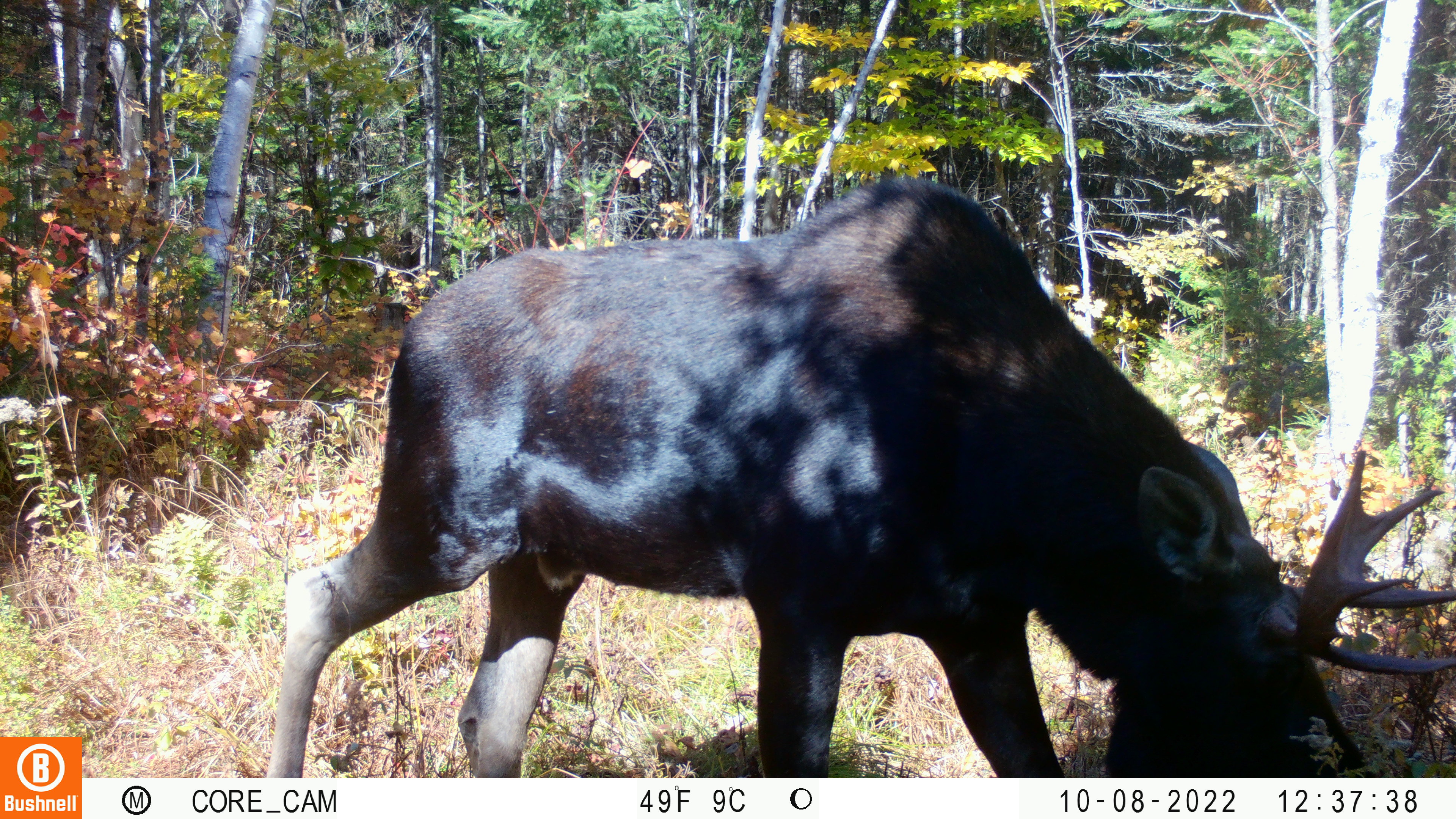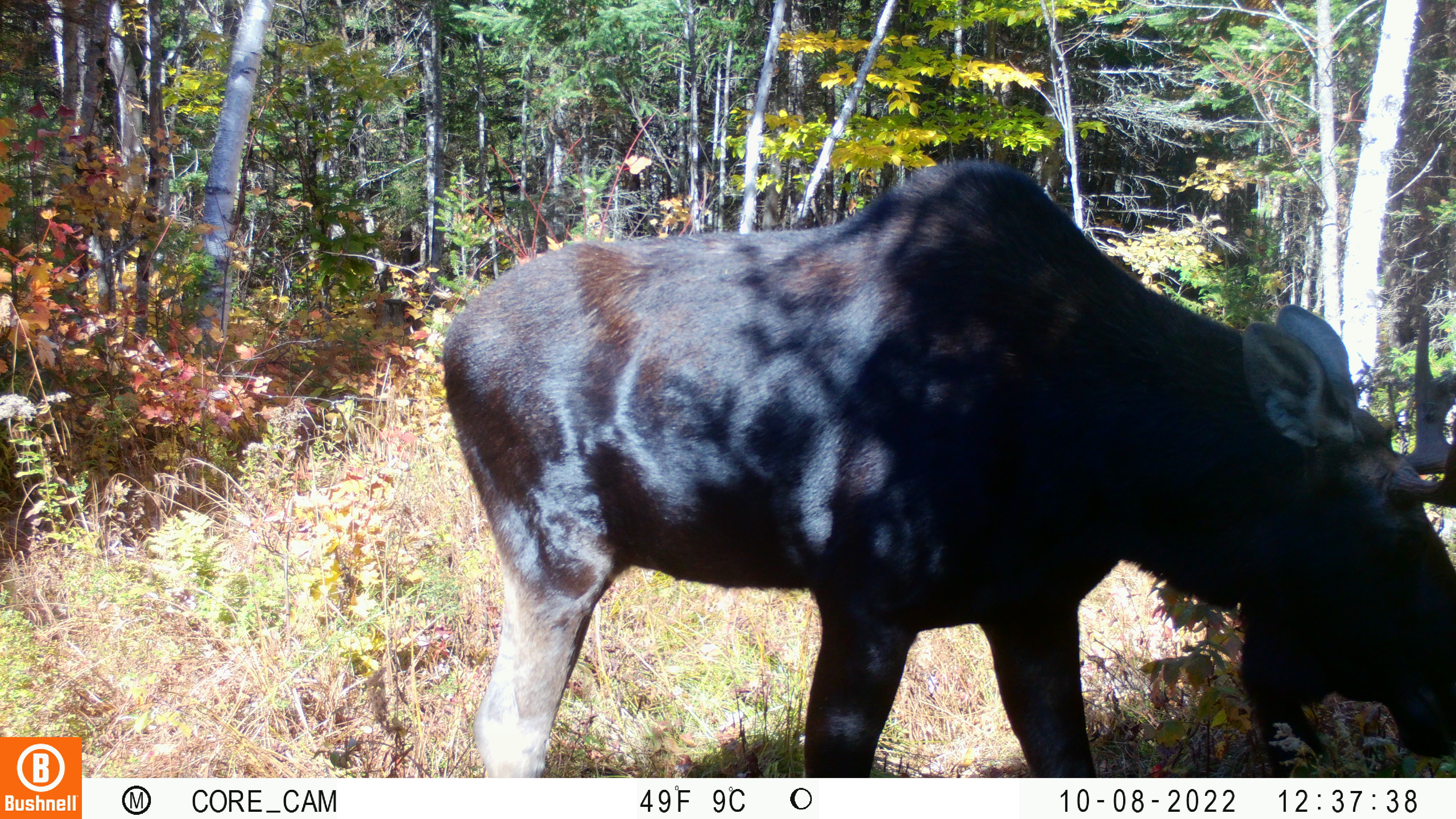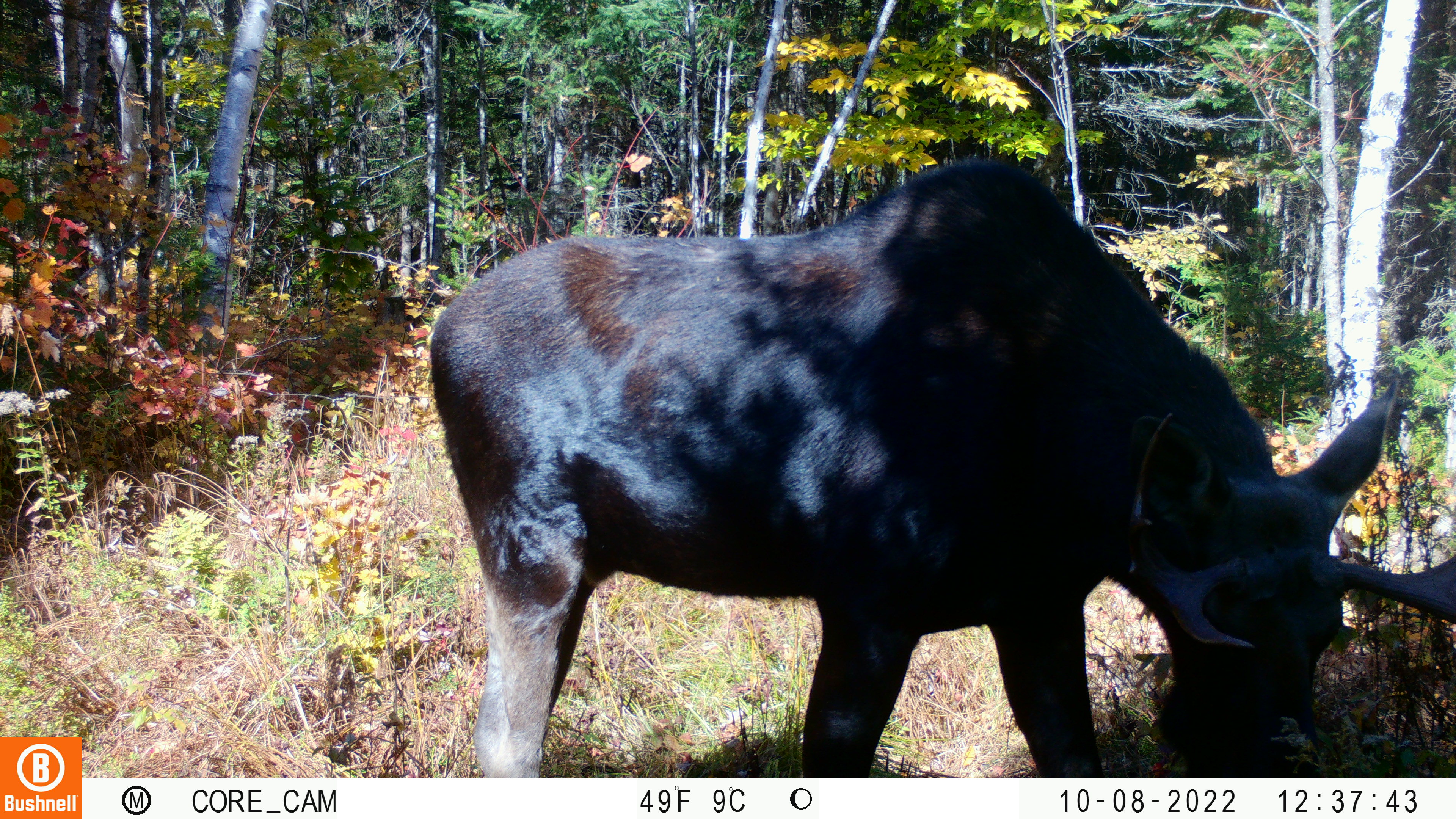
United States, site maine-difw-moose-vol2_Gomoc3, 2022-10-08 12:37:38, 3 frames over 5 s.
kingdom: Animalia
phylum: Chordata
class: Mammalia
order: Artiodactyla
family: Cervidae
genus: Alces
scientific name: Alces alces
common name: moose